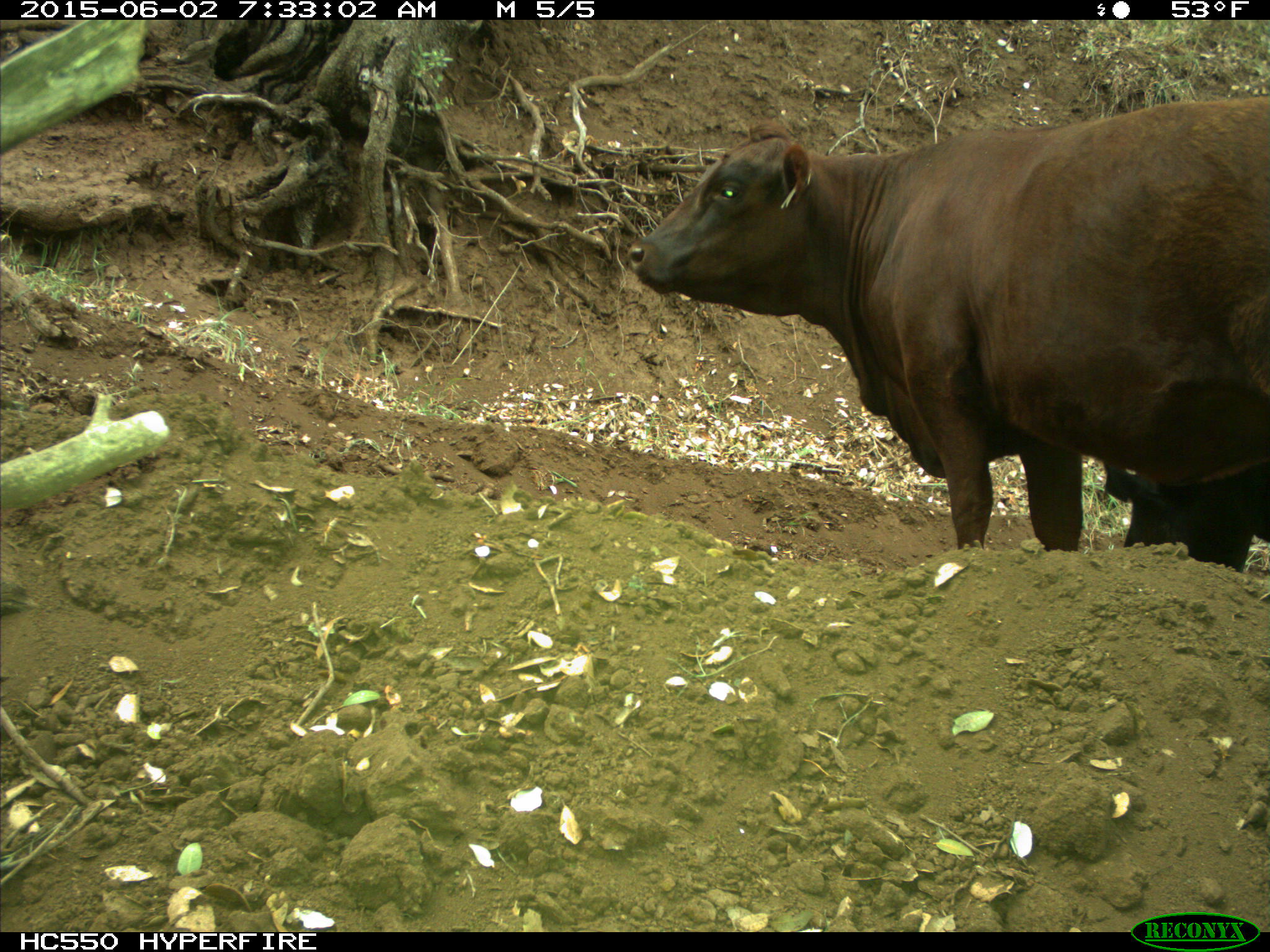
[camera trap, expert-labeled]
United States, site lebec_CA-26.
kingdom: Animalia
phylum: Chordata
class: Mammalia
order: Artiodactyla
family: Bovidae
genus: Bos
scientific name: Bos taurus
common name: domestic cow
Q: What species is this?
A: Bos taurus (domestic cow).